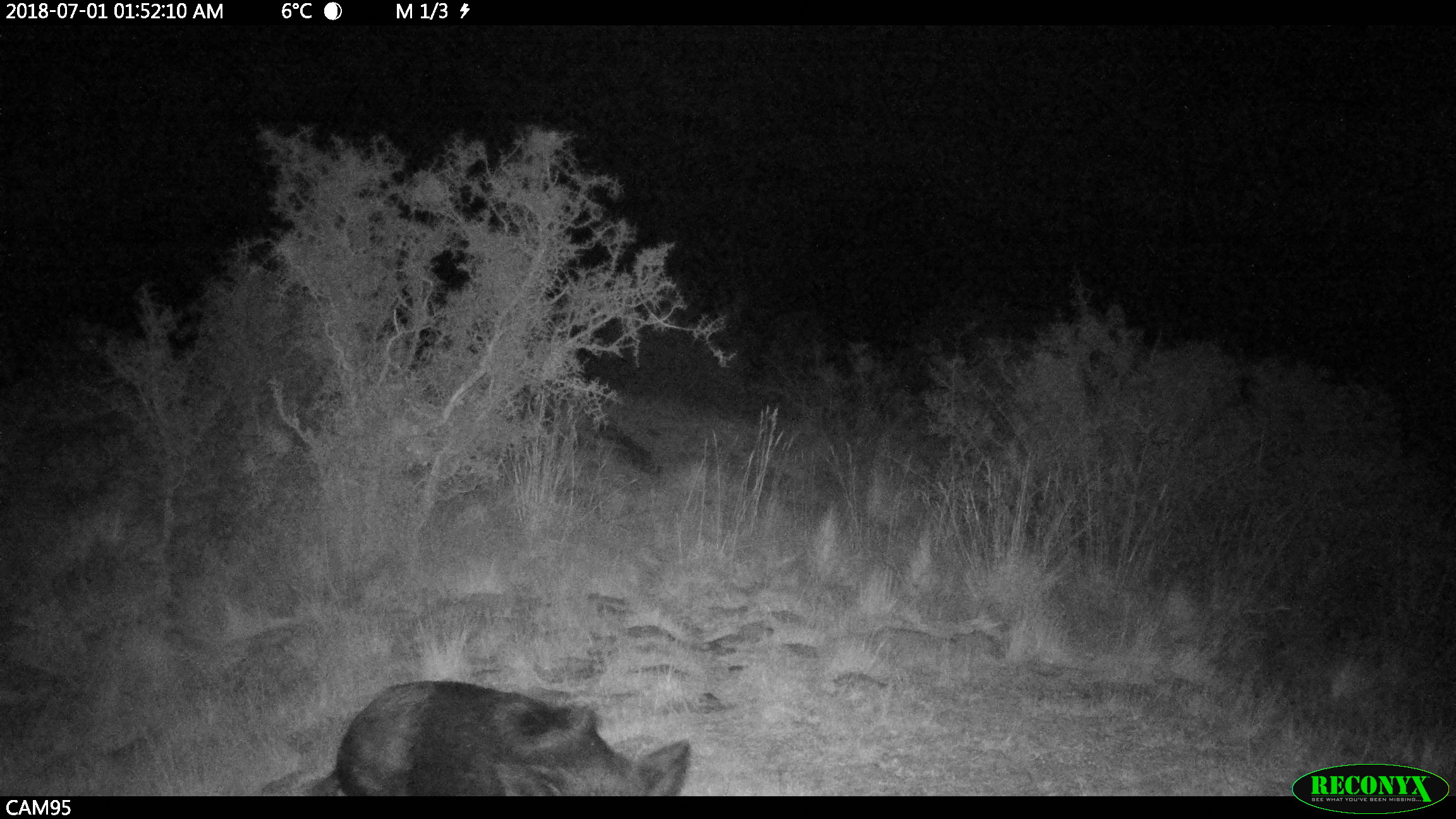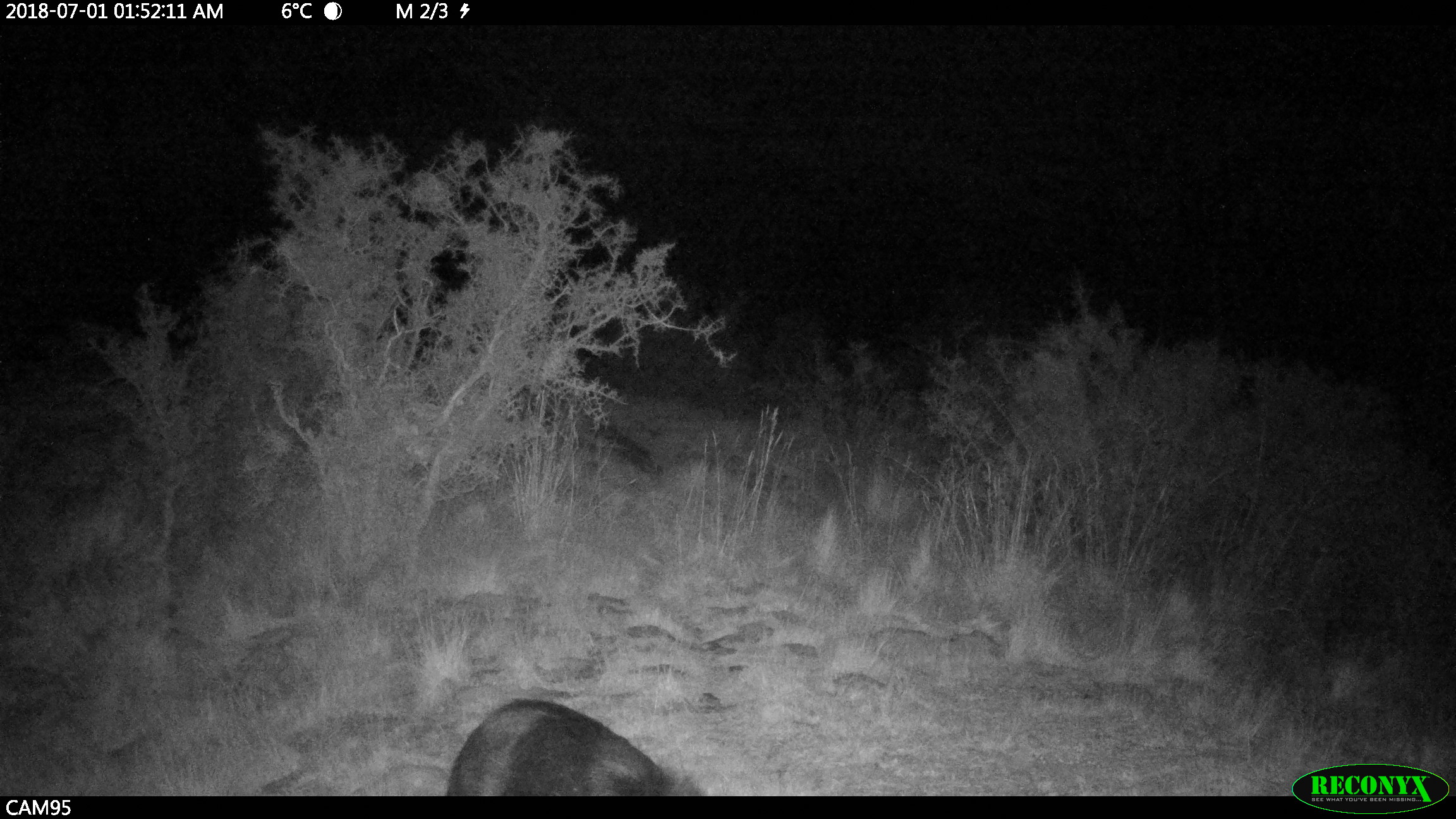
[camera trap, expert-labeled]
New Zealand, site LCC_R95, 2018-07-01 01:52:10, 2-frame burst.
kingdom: Animalia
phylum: Chordata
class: Mammalia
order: Artiodactyla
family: Suidae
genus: Sus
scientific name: Sus scrofa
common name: pig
Pig (Sus scrofa).